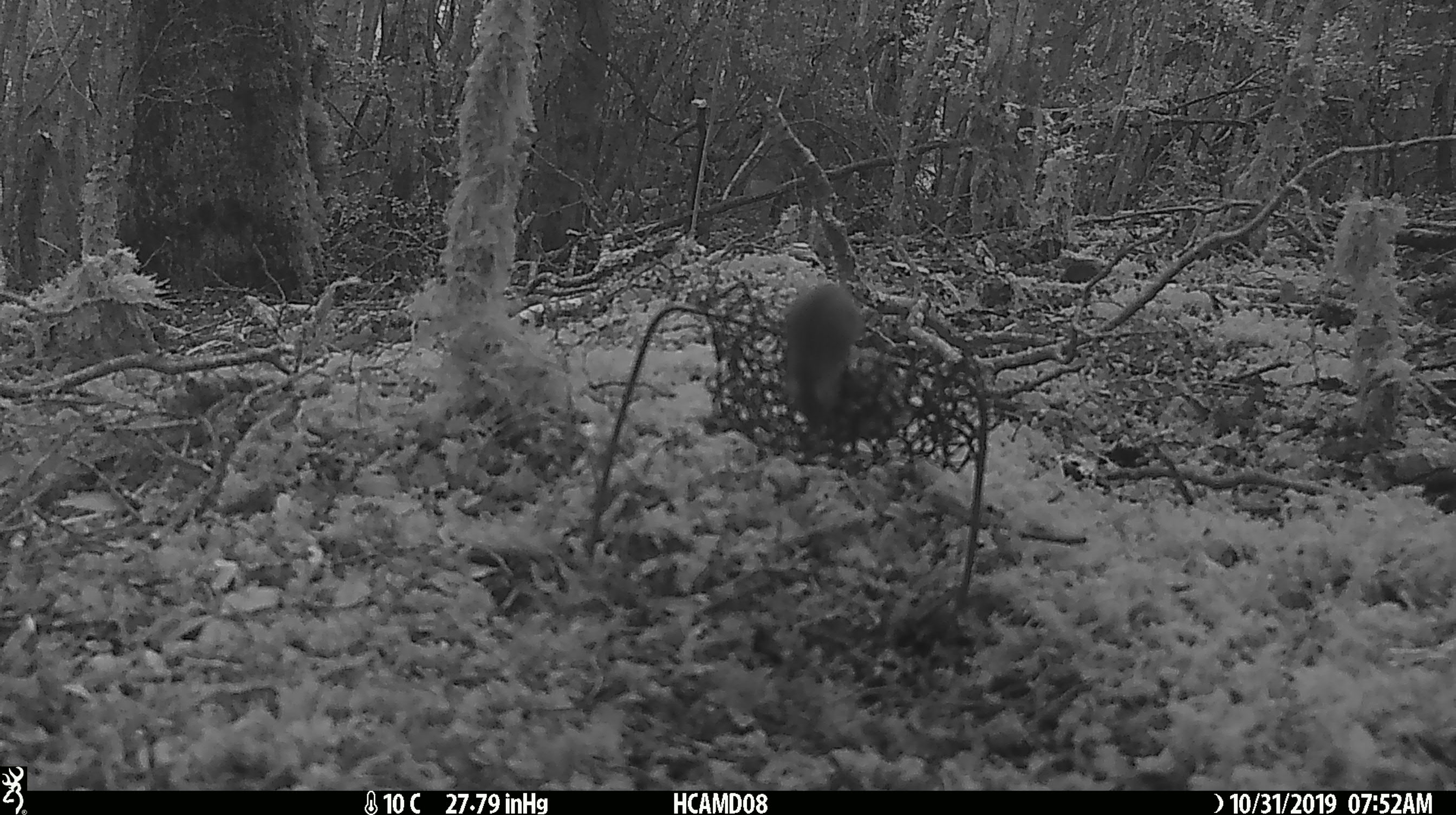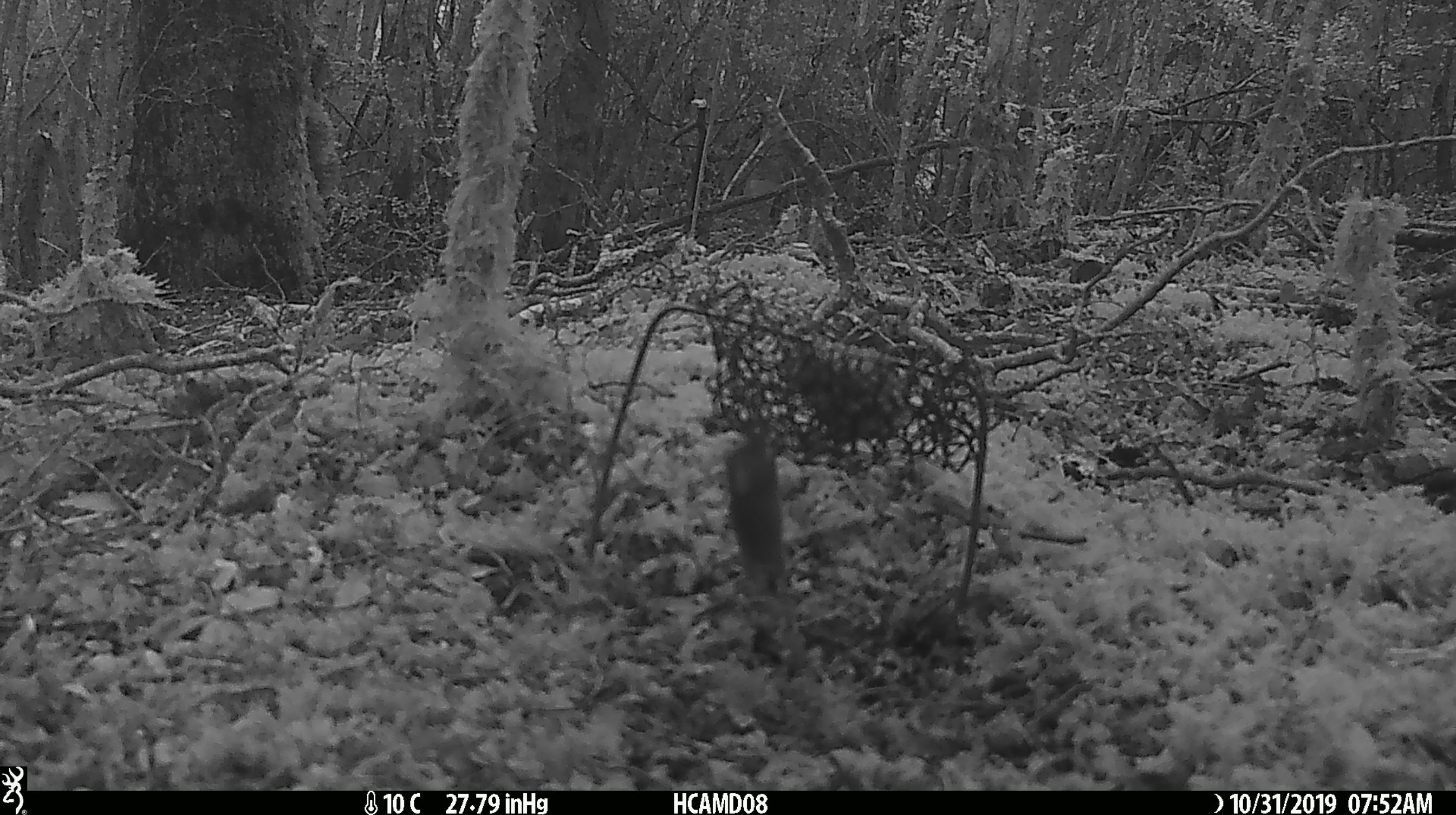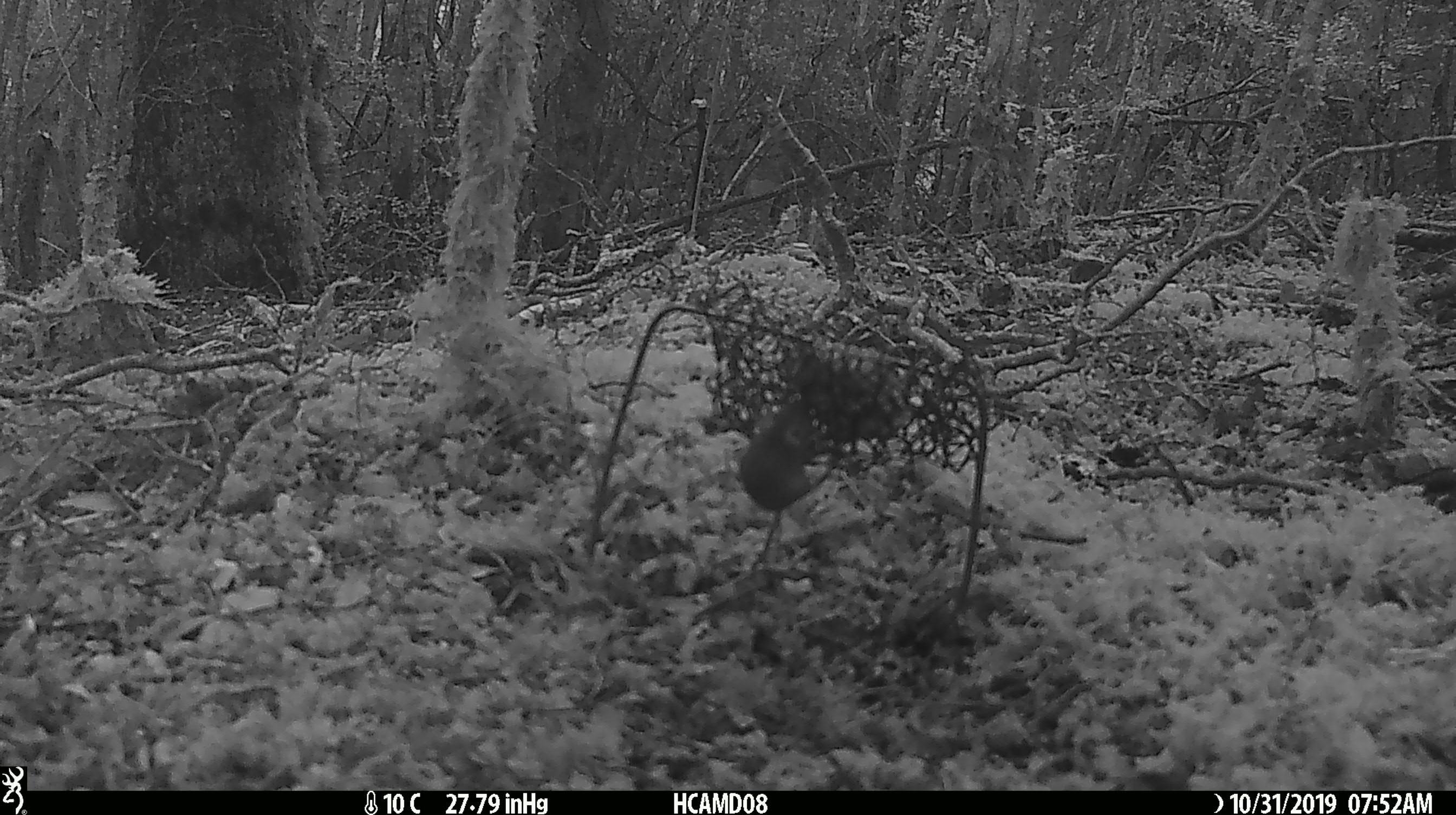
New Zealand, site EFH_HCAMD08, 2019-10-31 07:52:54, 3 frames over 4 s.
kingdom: Animalia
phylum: Chordata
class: Mammalia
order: Rodentia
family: Muridae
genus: Mus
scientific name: Mus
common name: mouse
Mouse (Mus).